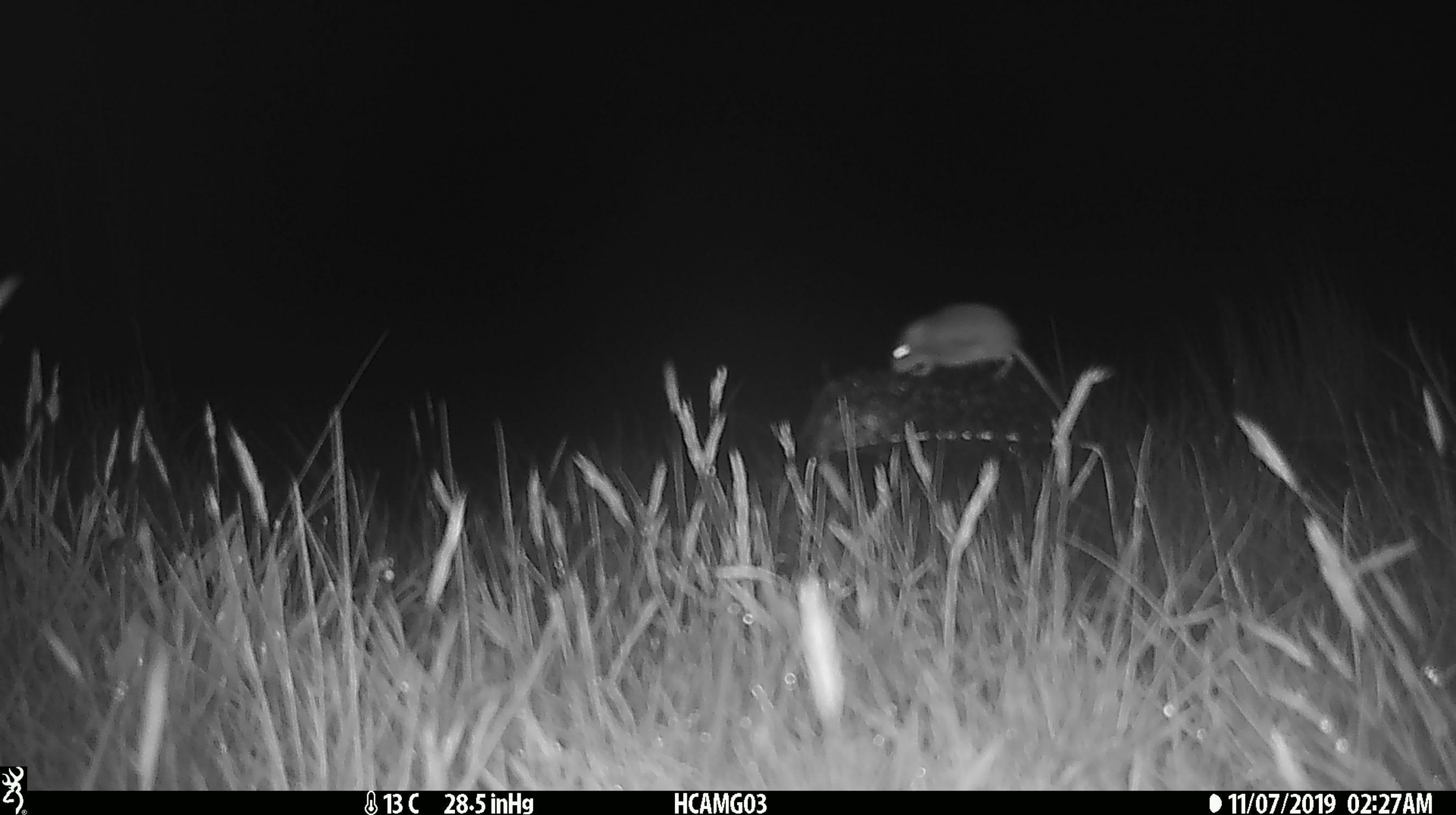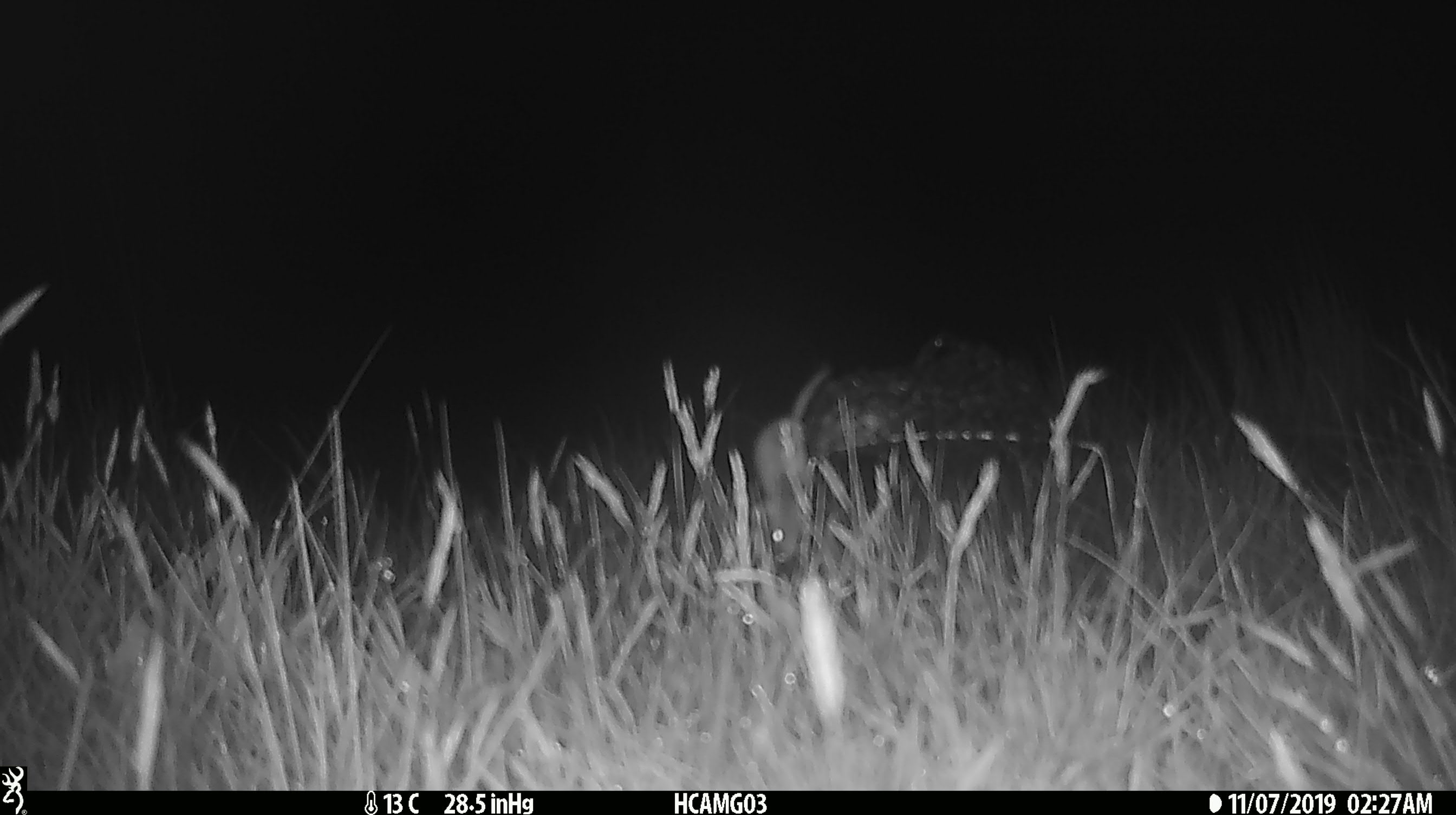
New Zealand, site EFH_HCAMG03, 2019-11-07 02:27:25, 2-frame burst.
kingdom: Animalia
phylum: Chordata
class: Mammalia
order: Rodentia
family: Muridae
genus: Mus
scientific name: Mus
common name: mouse